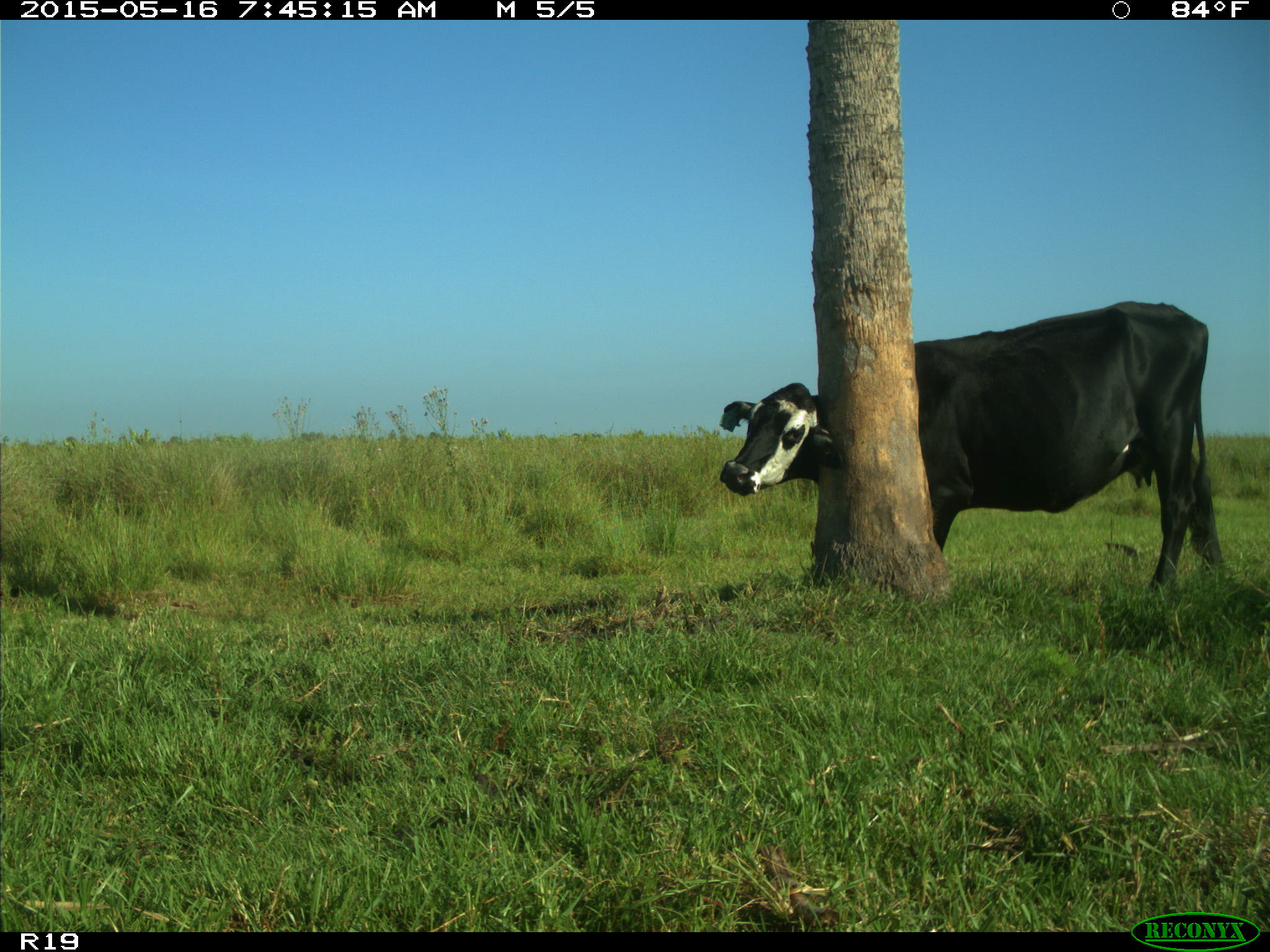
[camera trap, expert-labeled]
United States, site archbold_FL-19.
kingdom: Animalia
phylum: Chordata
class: Mammalia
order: Artiodactyla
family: Bovidae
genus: Bos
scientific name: Bos taurus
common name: domestic cow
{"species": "Bos taurus (domestic cow)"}